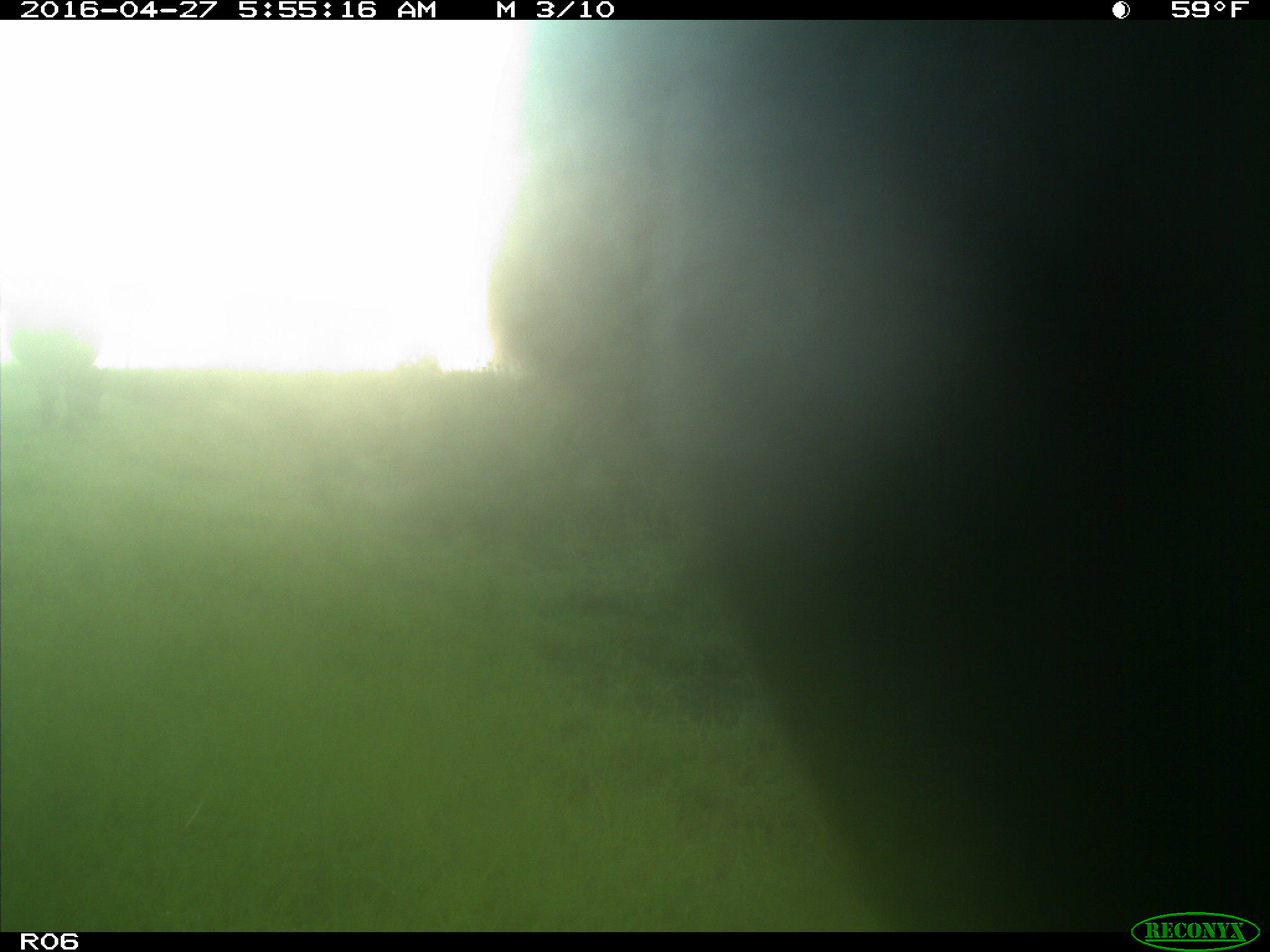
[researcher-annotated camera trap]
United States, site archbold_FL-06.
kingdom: Animalia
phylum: Chordata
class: Mammalia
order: Artiodactyla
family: Bovidae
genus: Bos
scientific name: Bos taurus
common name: domestic cow